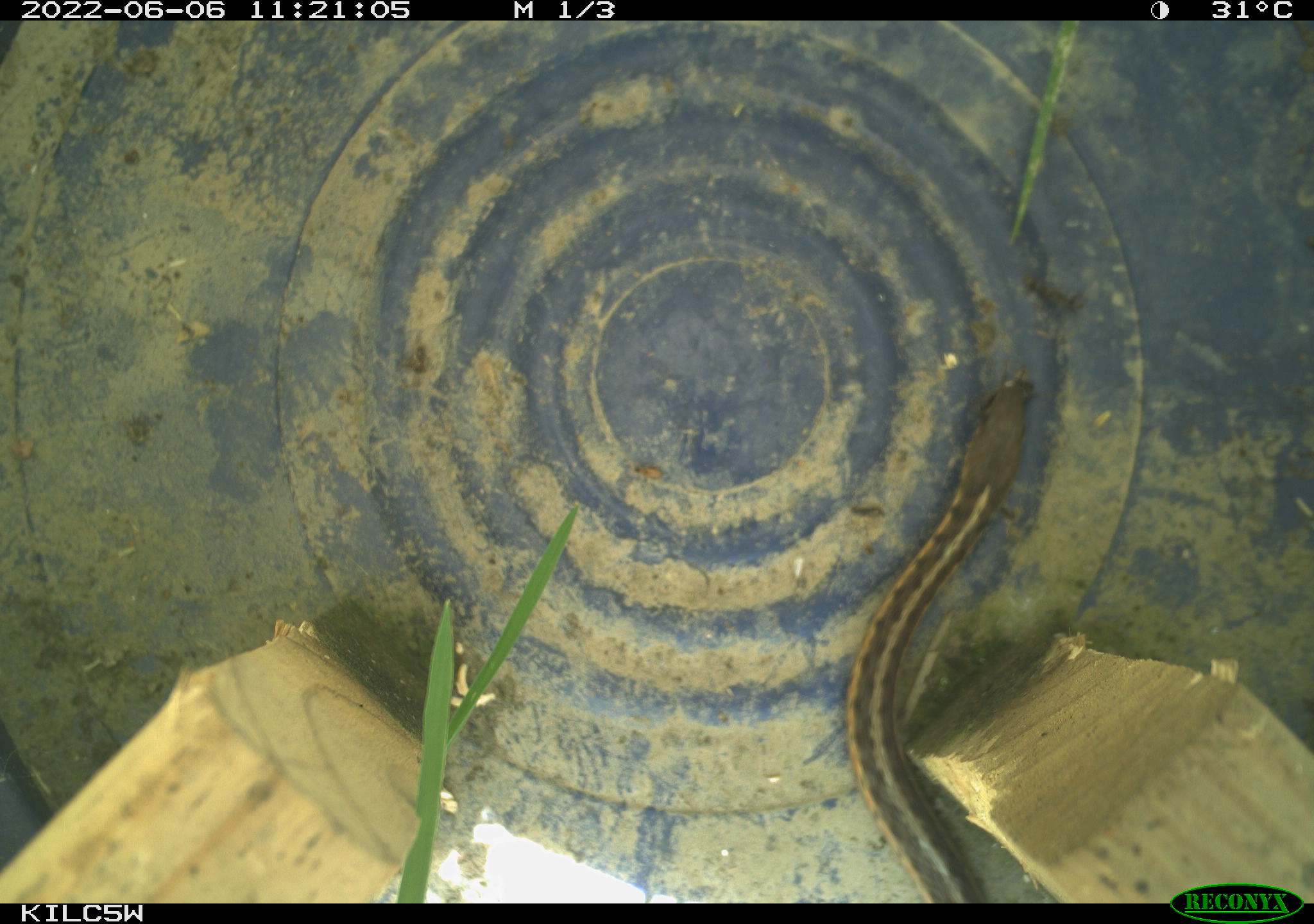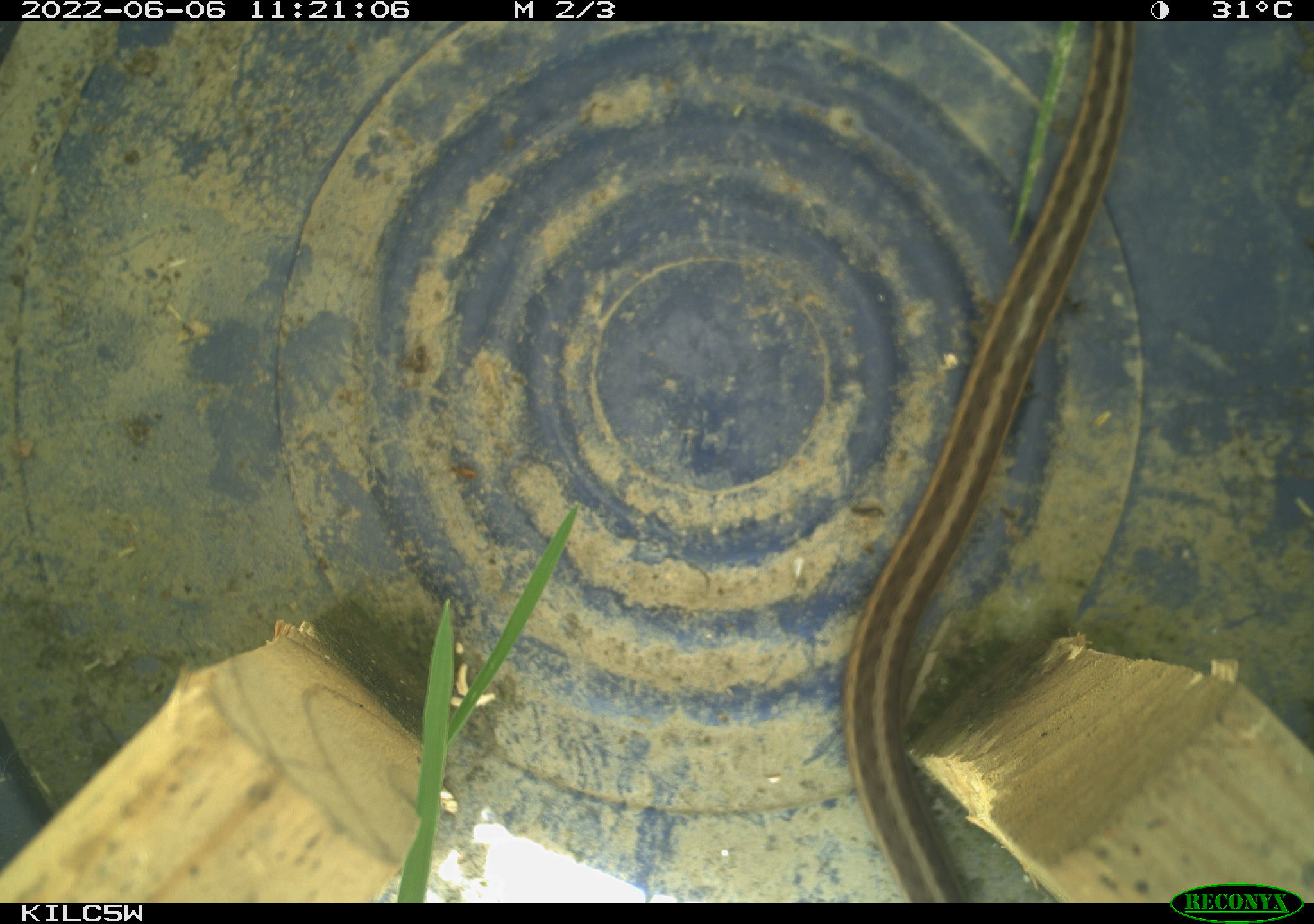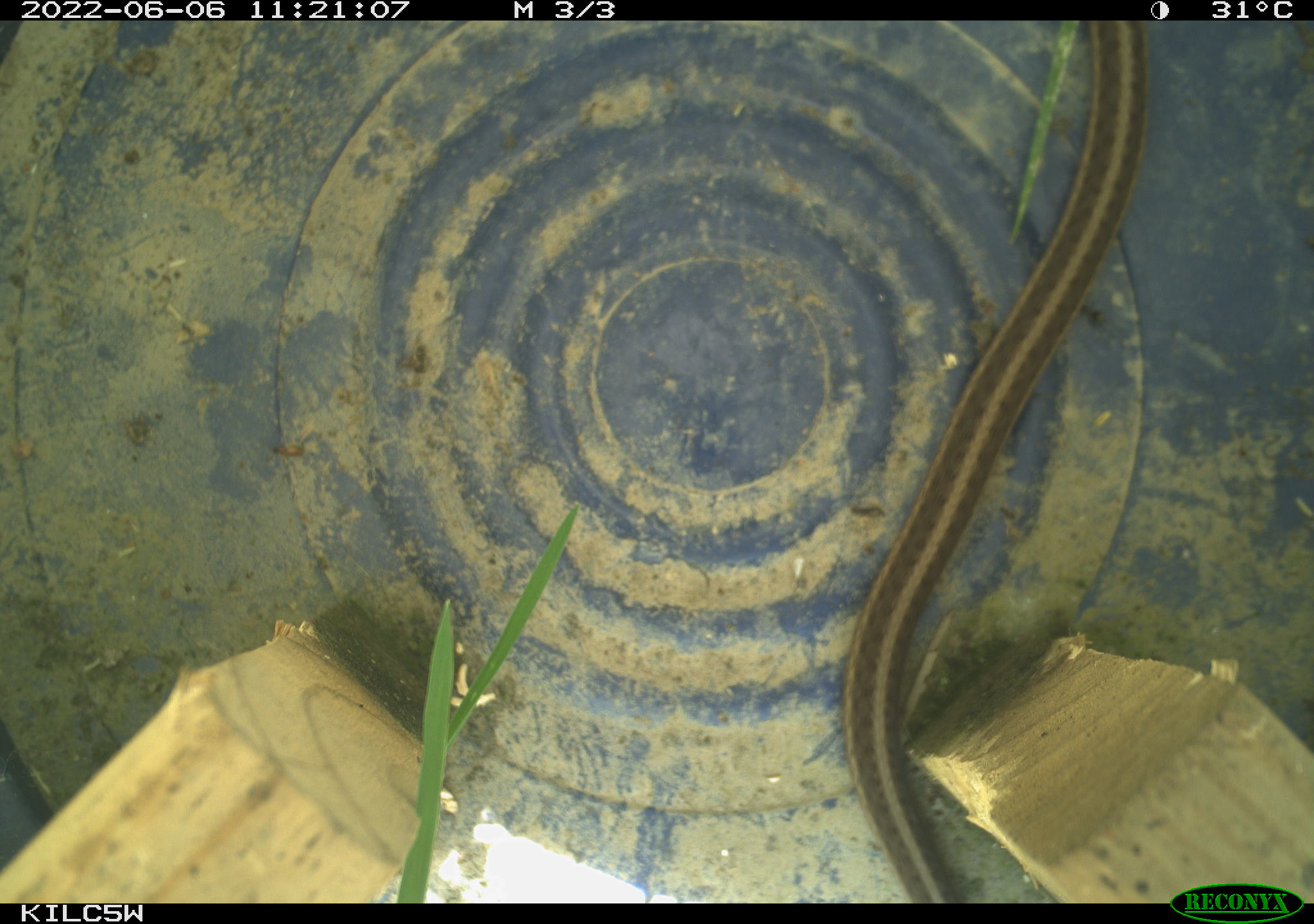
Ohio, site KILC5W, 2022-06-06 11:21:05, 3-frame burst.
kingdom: Animalia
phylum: Chordata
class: Reptilia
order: Squamata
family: Colubridae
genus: Thamnophis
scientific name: Thamnophis sirtalis sirtalis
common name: eastern gartersnake